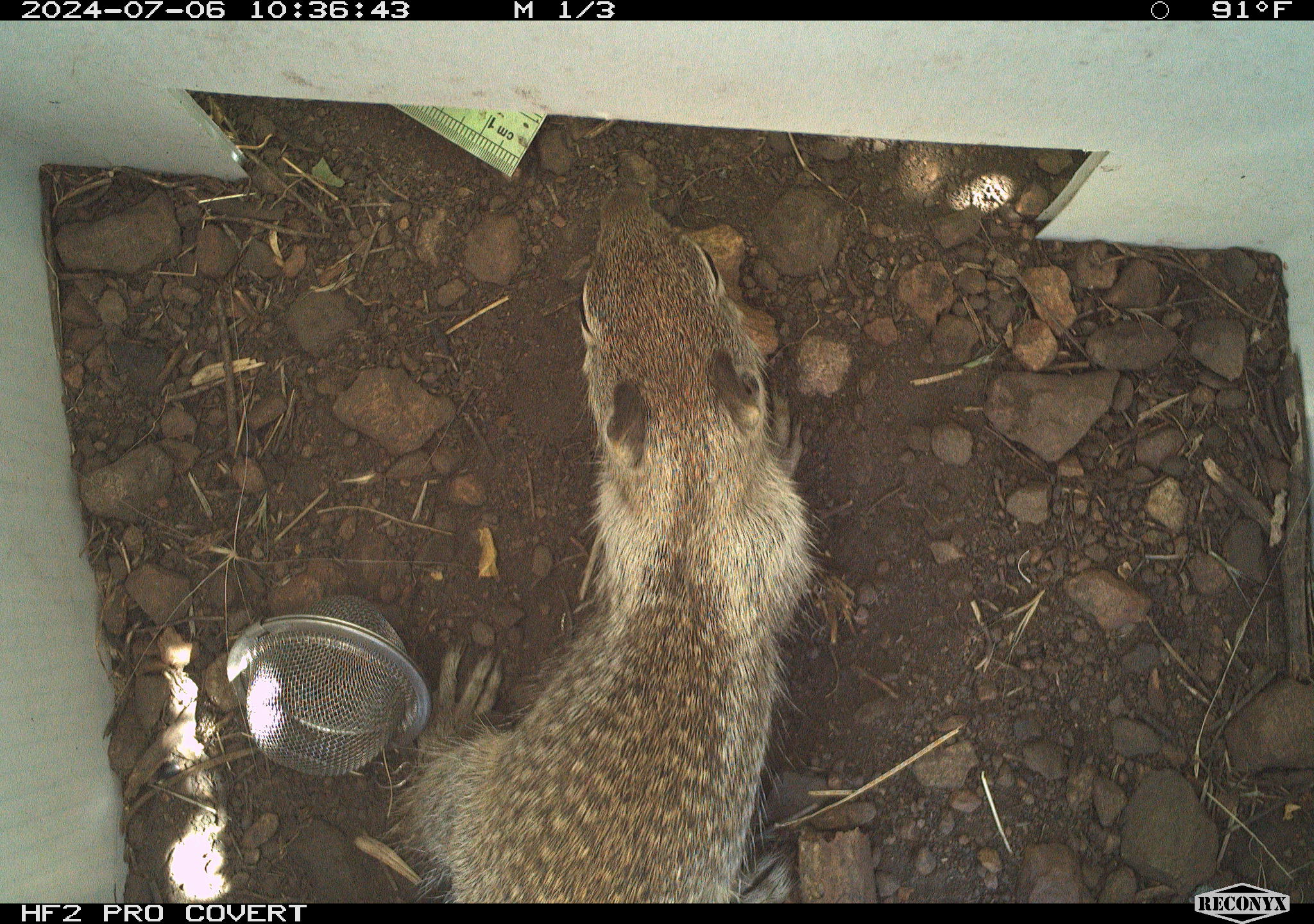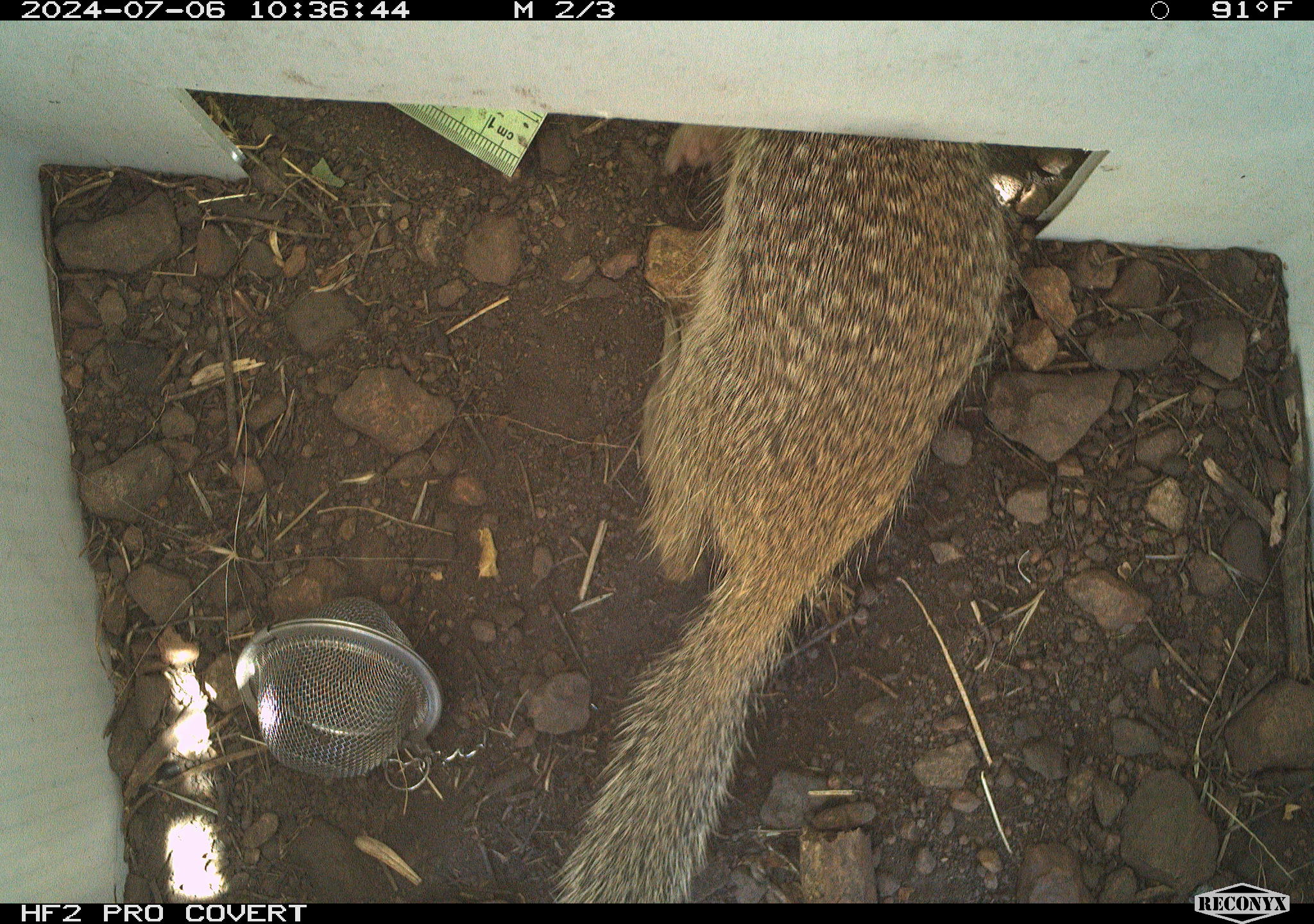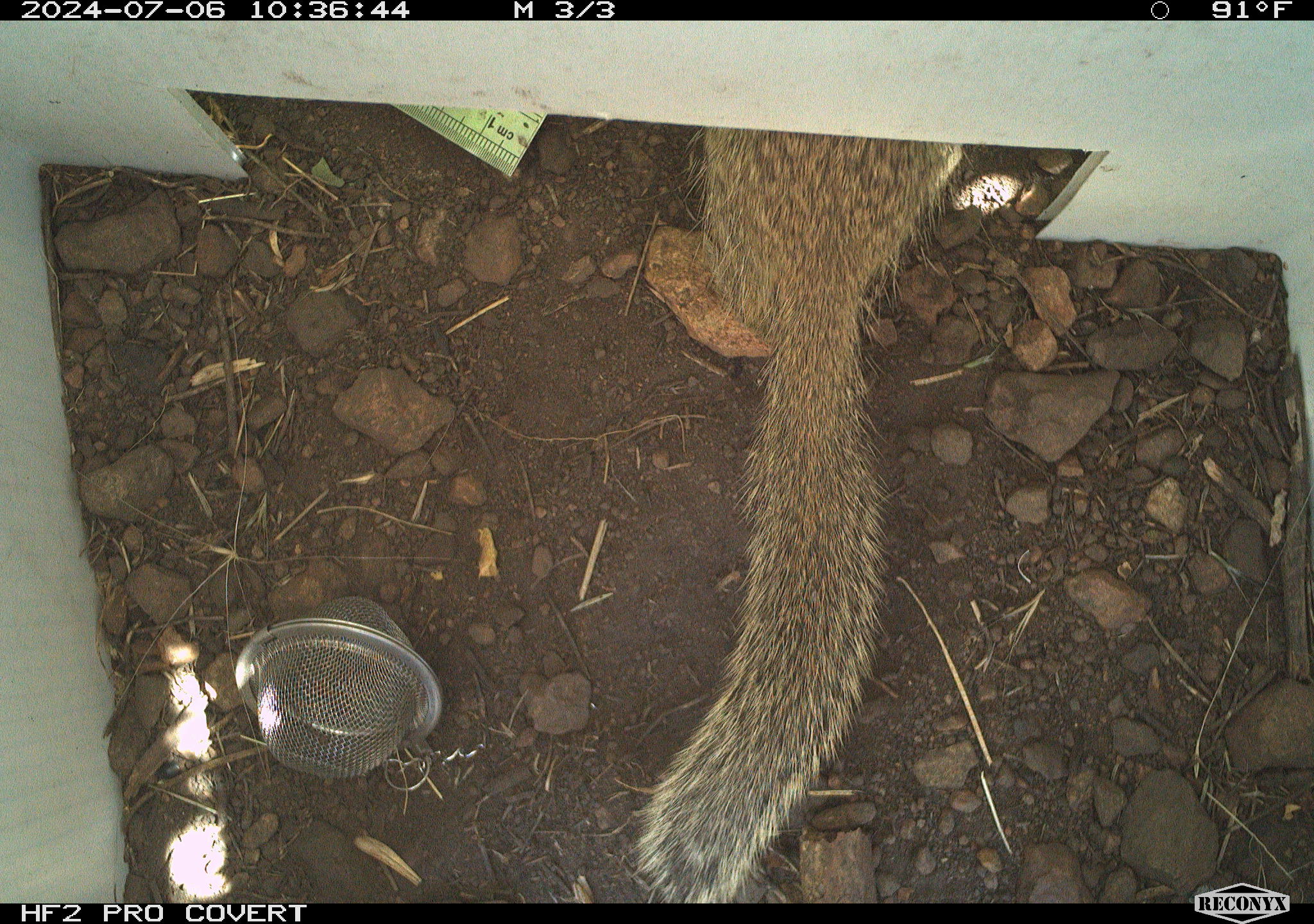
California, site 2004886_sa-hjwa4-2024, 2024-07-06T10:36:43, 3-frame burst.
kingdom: Animalia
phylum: Chordata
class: Mammalia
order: Rodentia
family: Sciuridae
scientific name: Sciuridae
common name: squirrels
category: sciuridae family